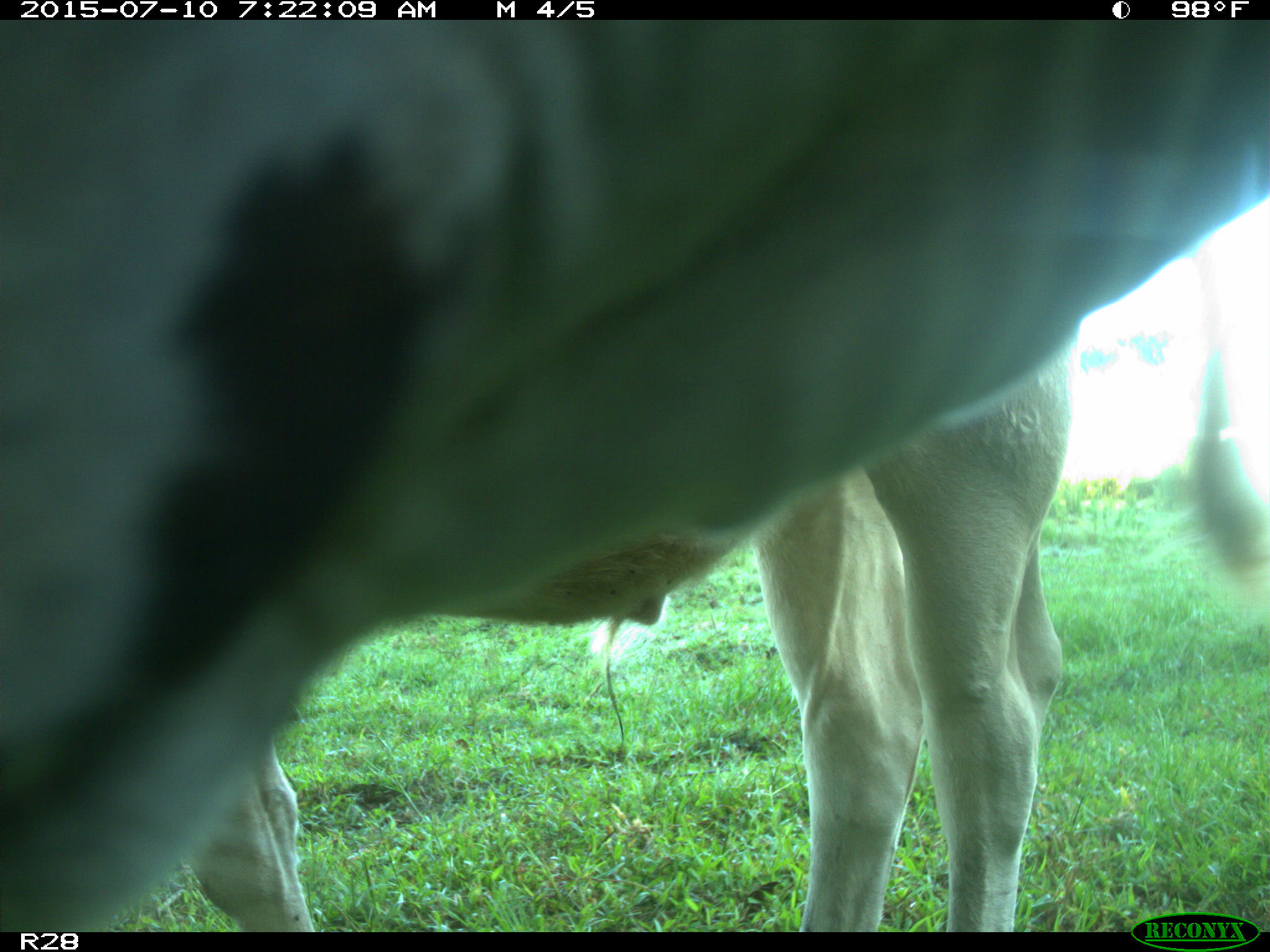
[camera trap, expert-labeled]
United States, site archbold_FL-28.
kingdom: Animalia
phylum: Chordata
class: Mammalia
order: Artiodactyla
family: Bovidae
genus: Bos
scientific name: Bos taurus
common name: domestic cow